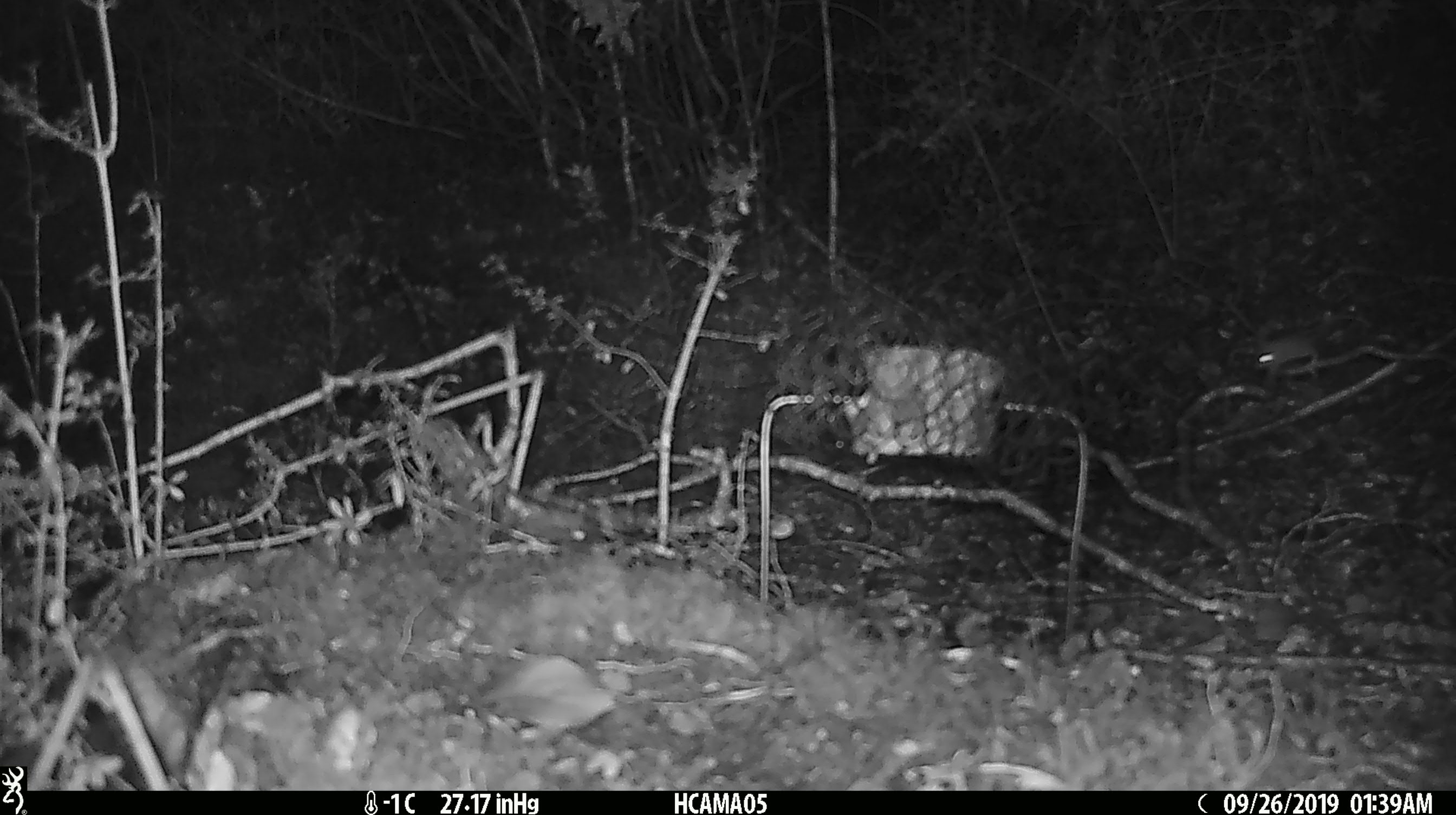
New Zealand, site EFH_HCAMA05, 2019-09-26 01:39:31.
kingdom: Animalia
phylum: Chordata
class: Mammalia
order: Rodentia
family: Muridae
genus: Mus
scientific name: Mus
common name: mouse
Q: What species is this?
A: Mouse (Mus).